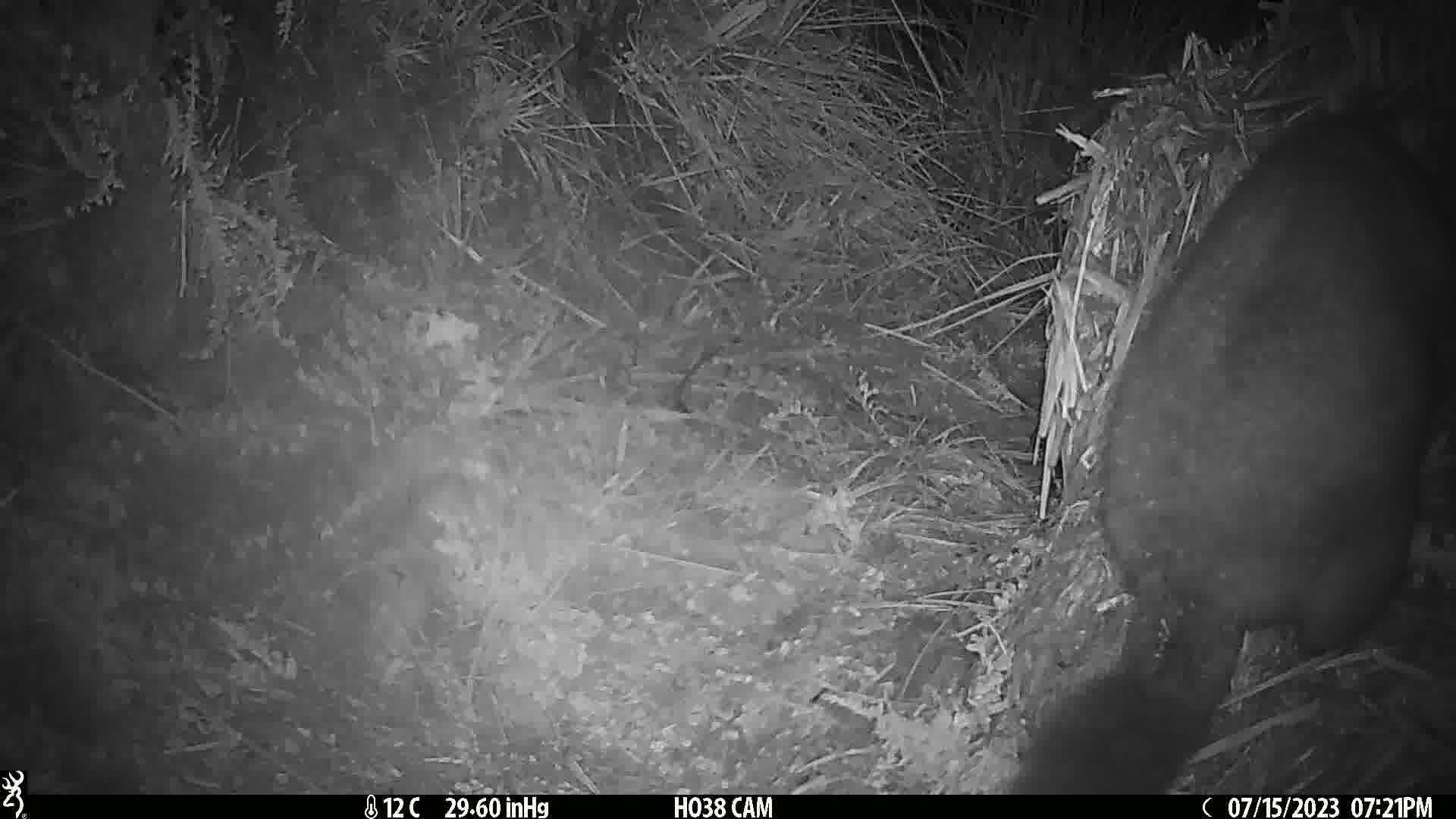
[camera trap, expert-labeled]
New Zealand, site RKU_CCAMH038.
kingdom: Animalia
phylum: Chordata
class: Mammalia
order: Diprotodontia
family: Phalangeridae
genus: Trichosurus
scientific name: Trichosurus vulpecula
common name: common brushtail possum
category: possum